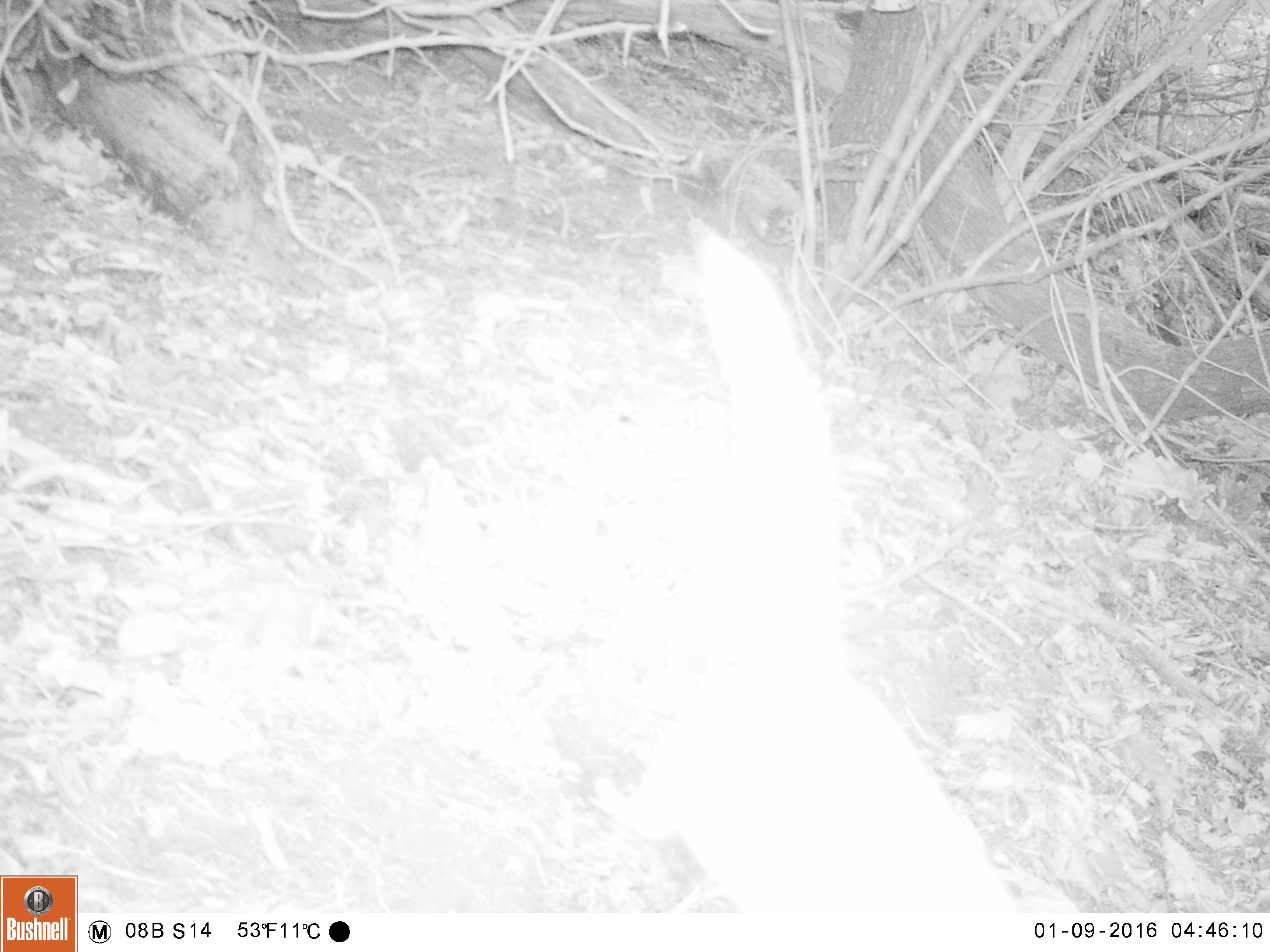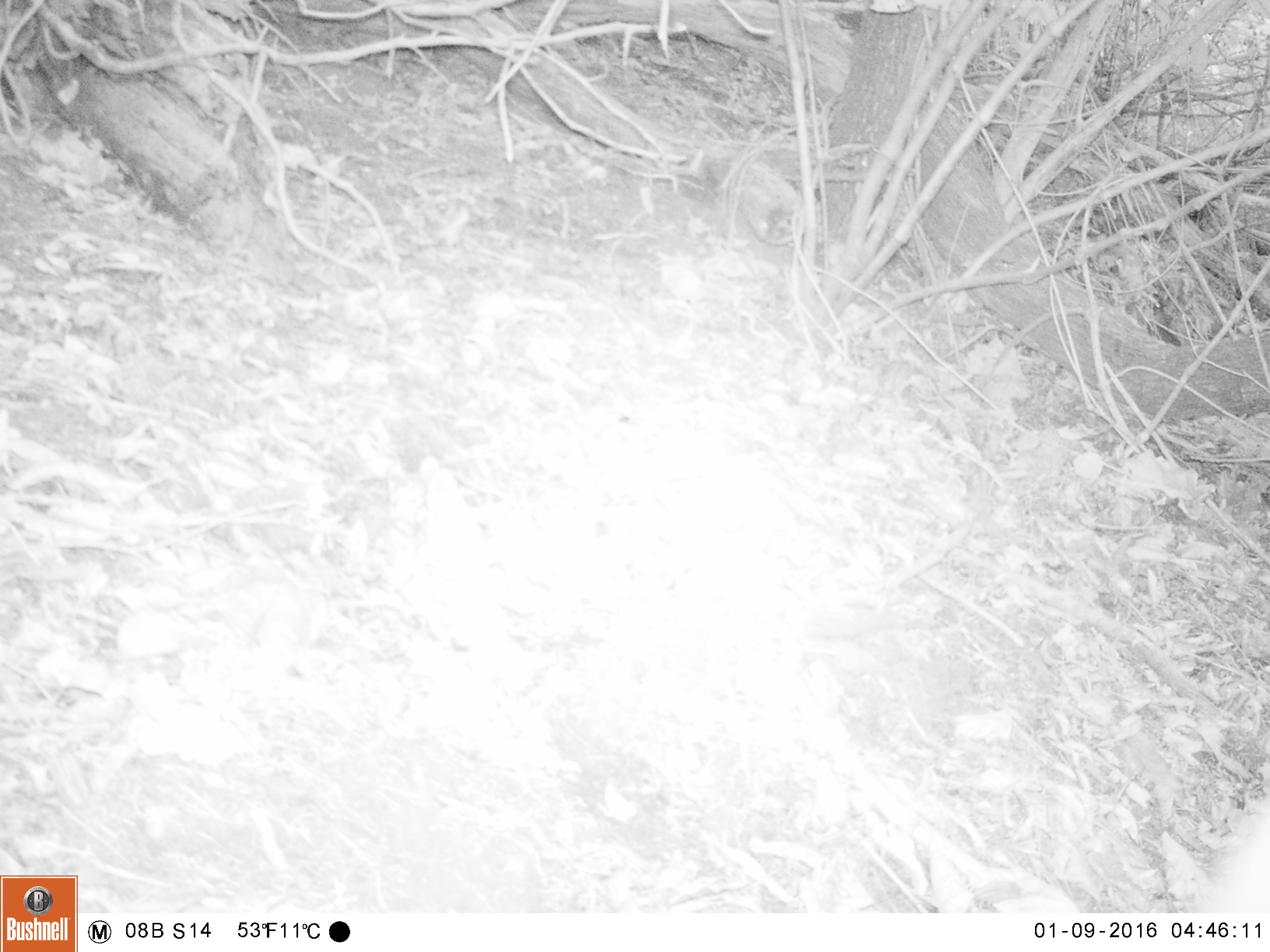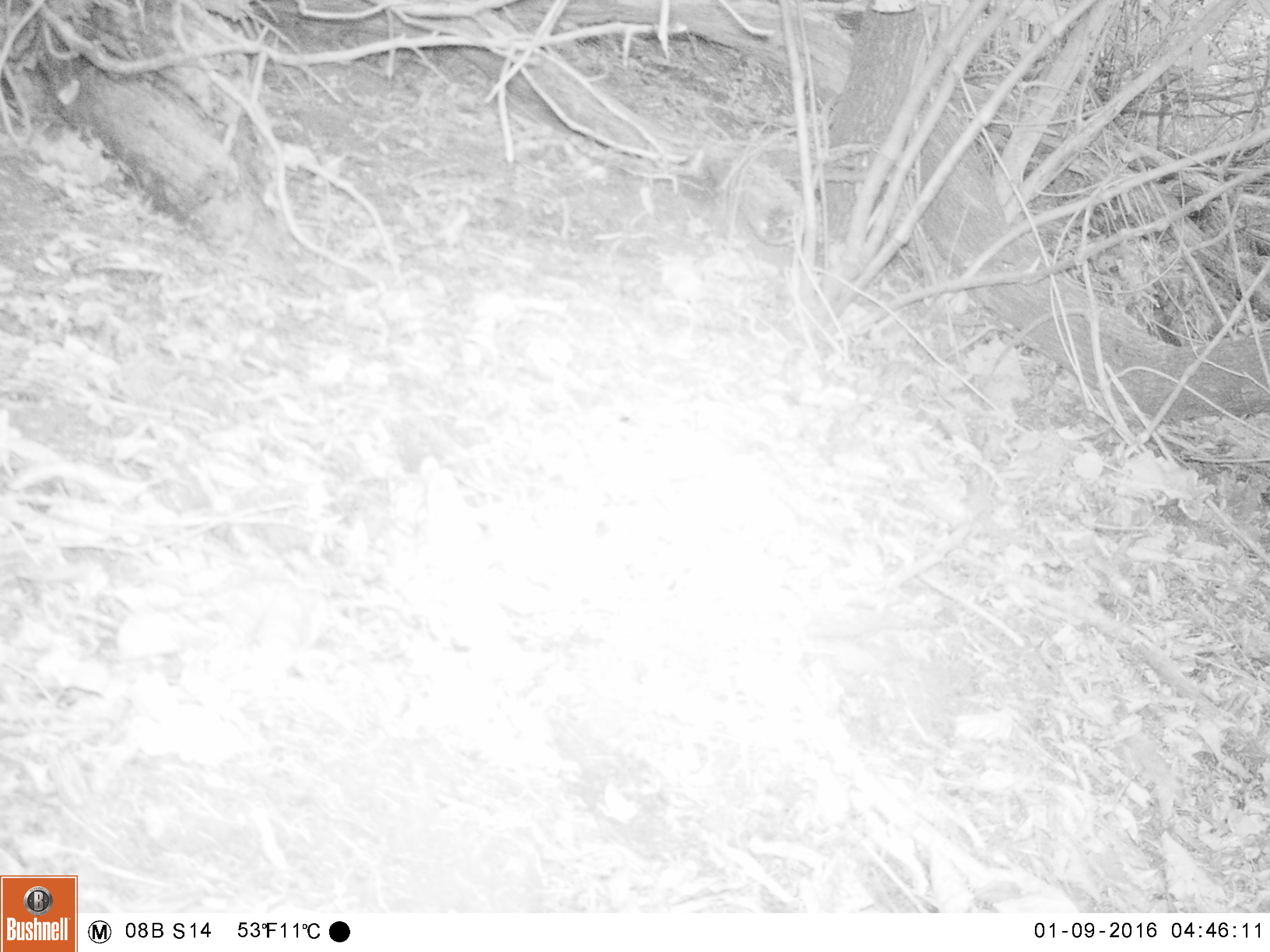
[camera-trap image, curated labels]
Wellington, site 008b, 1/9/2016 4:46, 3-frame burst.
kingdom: Animalia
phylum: Chordata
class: Mammalia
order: Carnivora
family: Felidae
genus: Felis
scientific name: Felis catus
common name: cat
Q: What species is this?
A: Cat (Felis catus).